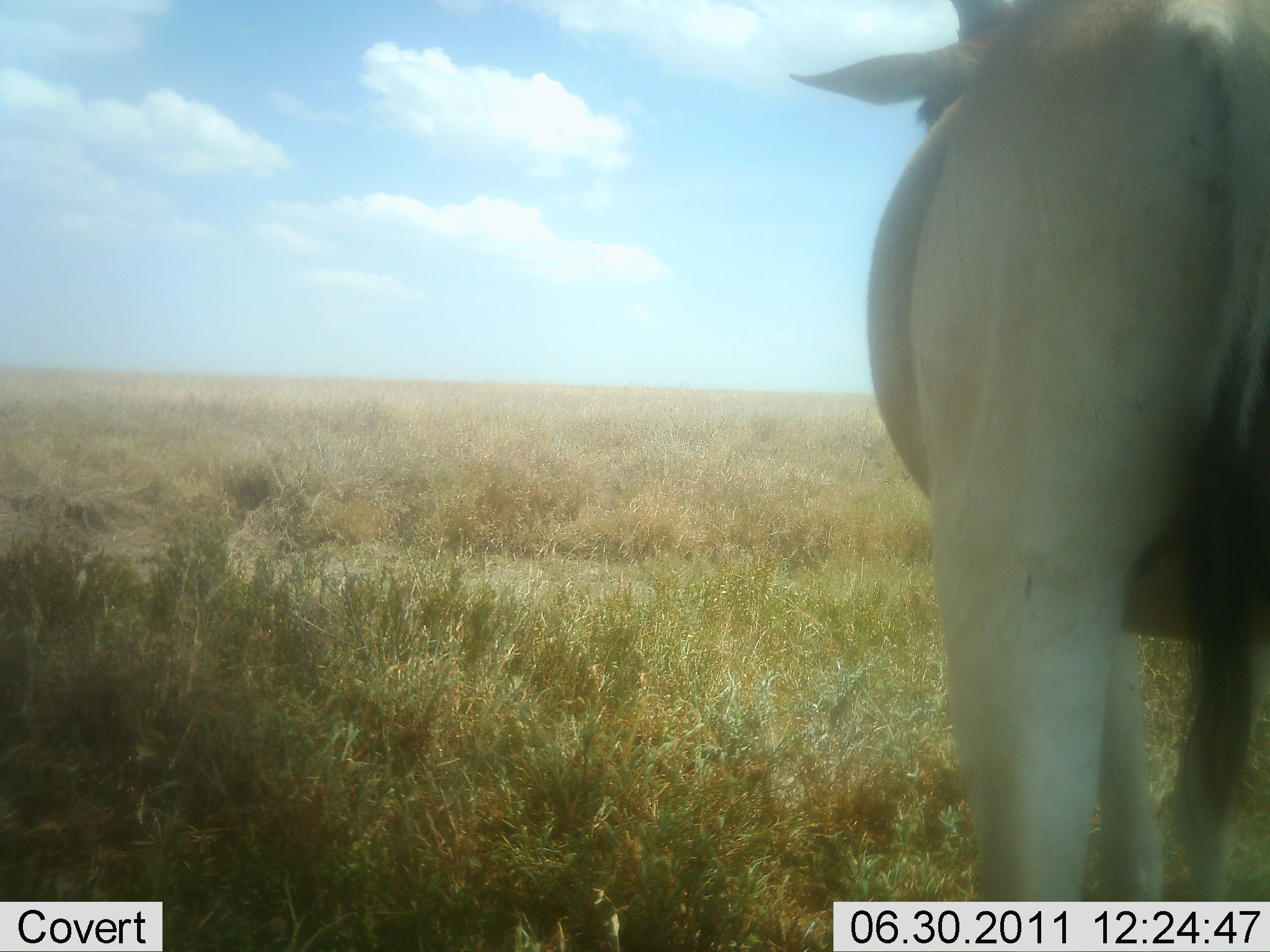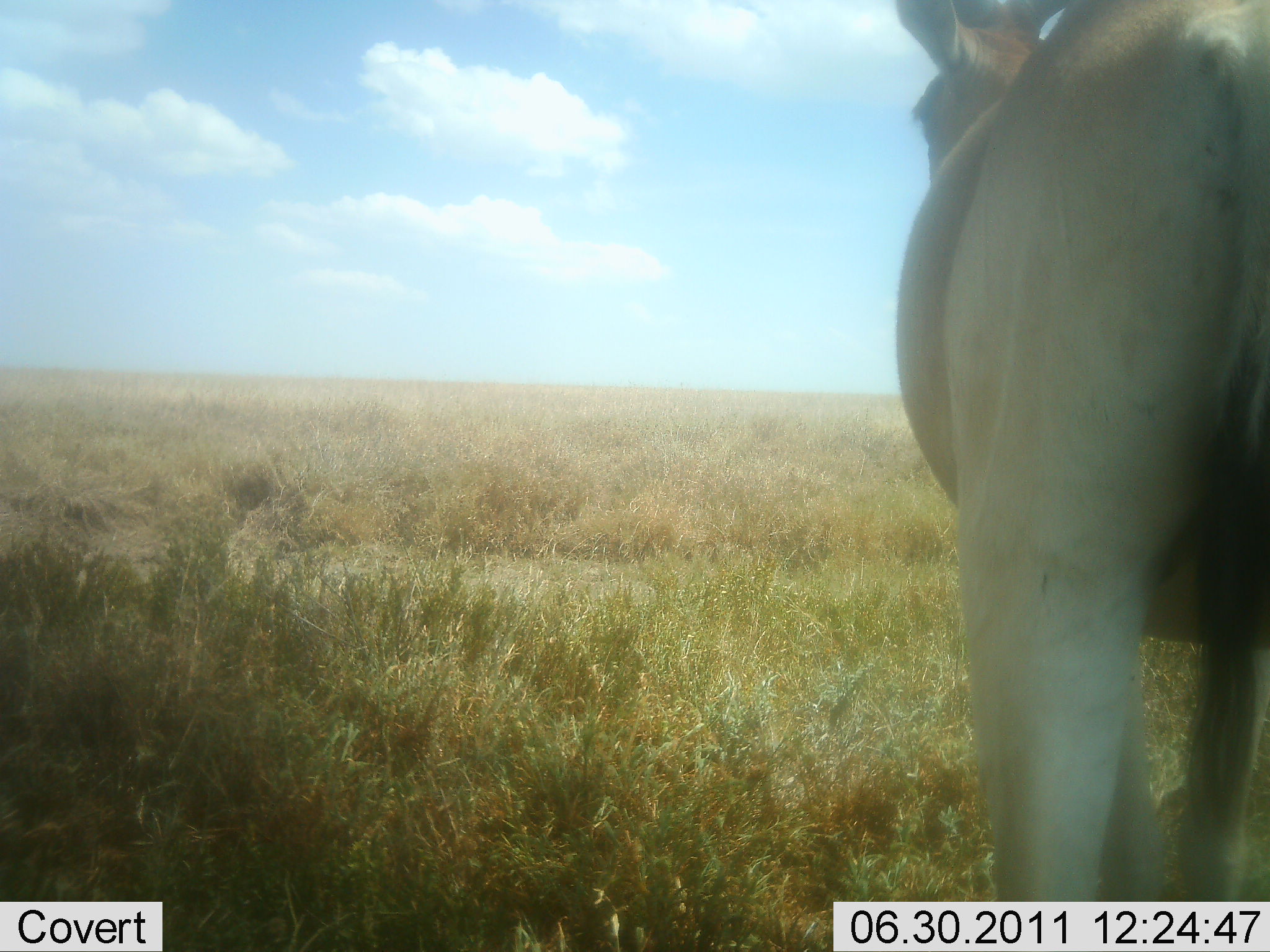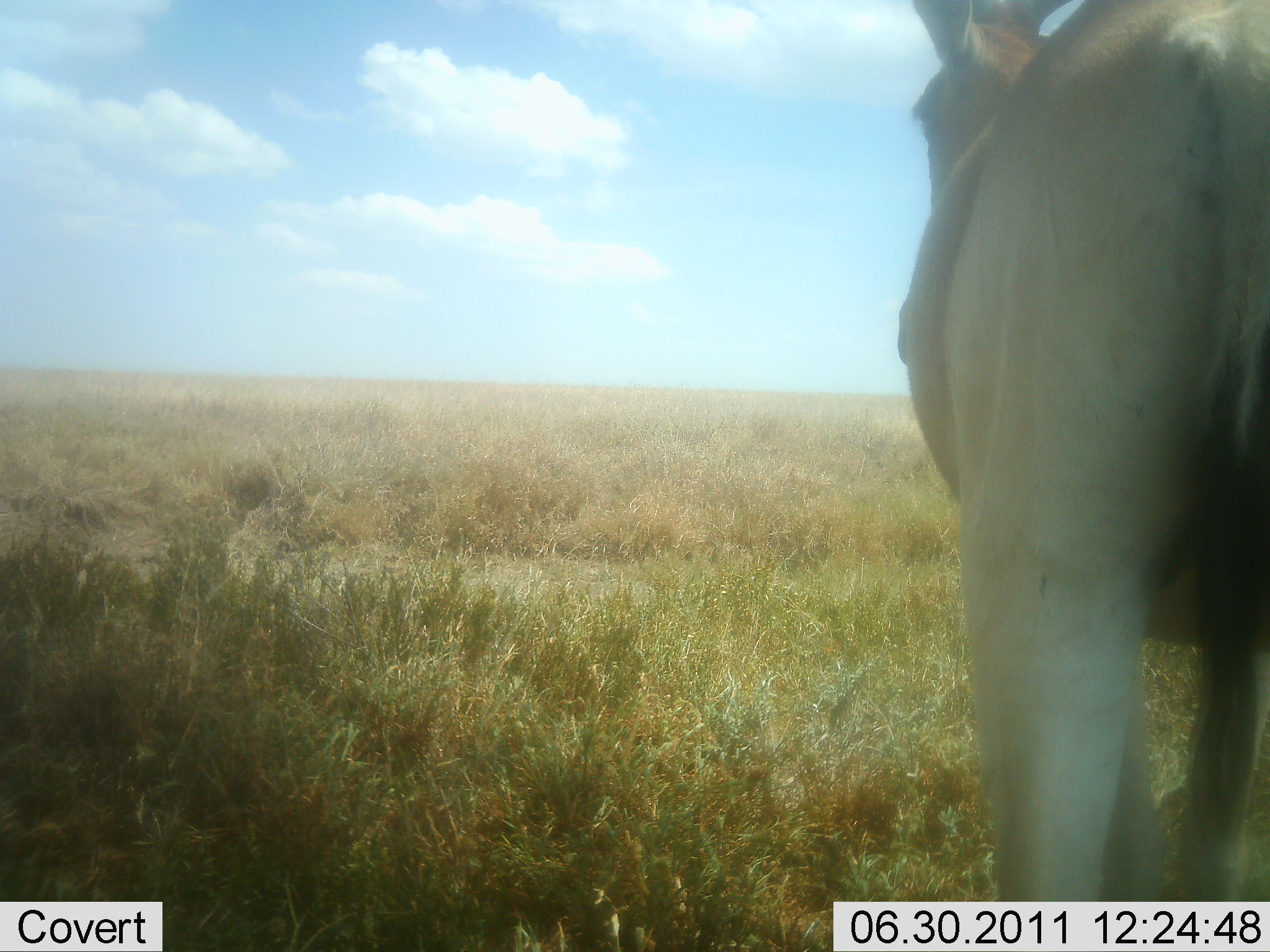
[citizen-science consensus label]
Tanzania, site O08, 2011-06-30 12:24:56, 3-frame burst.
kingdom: Animalia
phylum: Chordata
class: Mammalia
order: Artiodactyla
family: Bovidae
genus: Alcelaphus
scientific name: Alcelaphus buselaphus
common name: hartebeest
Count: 1.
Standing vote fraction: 100%.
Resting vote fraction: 0%.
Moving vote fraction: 0%.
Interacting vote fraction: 0%.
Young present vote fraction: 0%.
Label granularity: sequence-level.